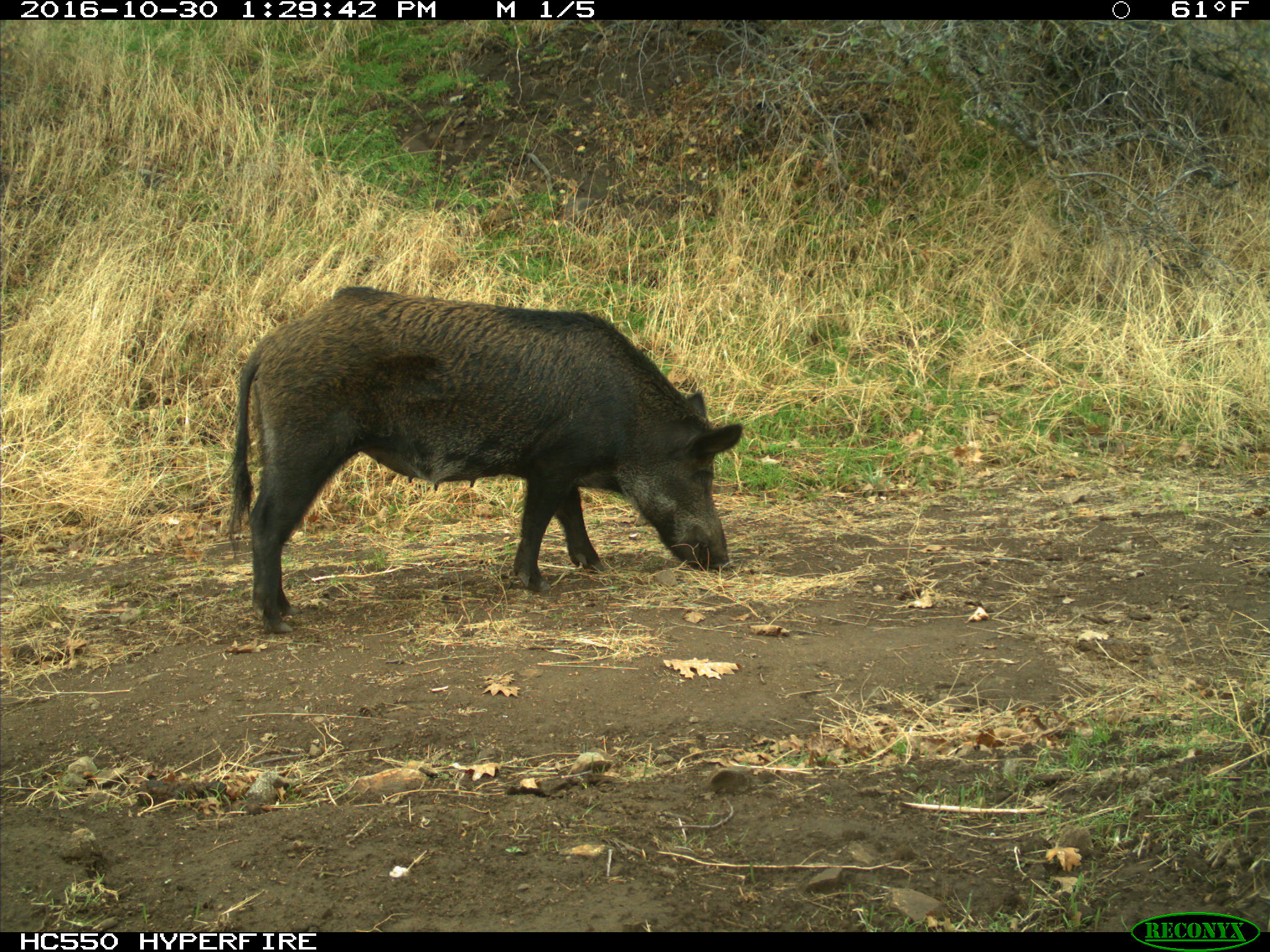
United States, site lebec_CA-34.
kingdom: Animalia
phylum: Chordata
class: Mammalia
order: Artiodactyla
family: Suidae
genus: Sus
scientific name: Sus scrofa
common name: wild boar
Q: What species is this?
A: Sus scrofa (wild boar).